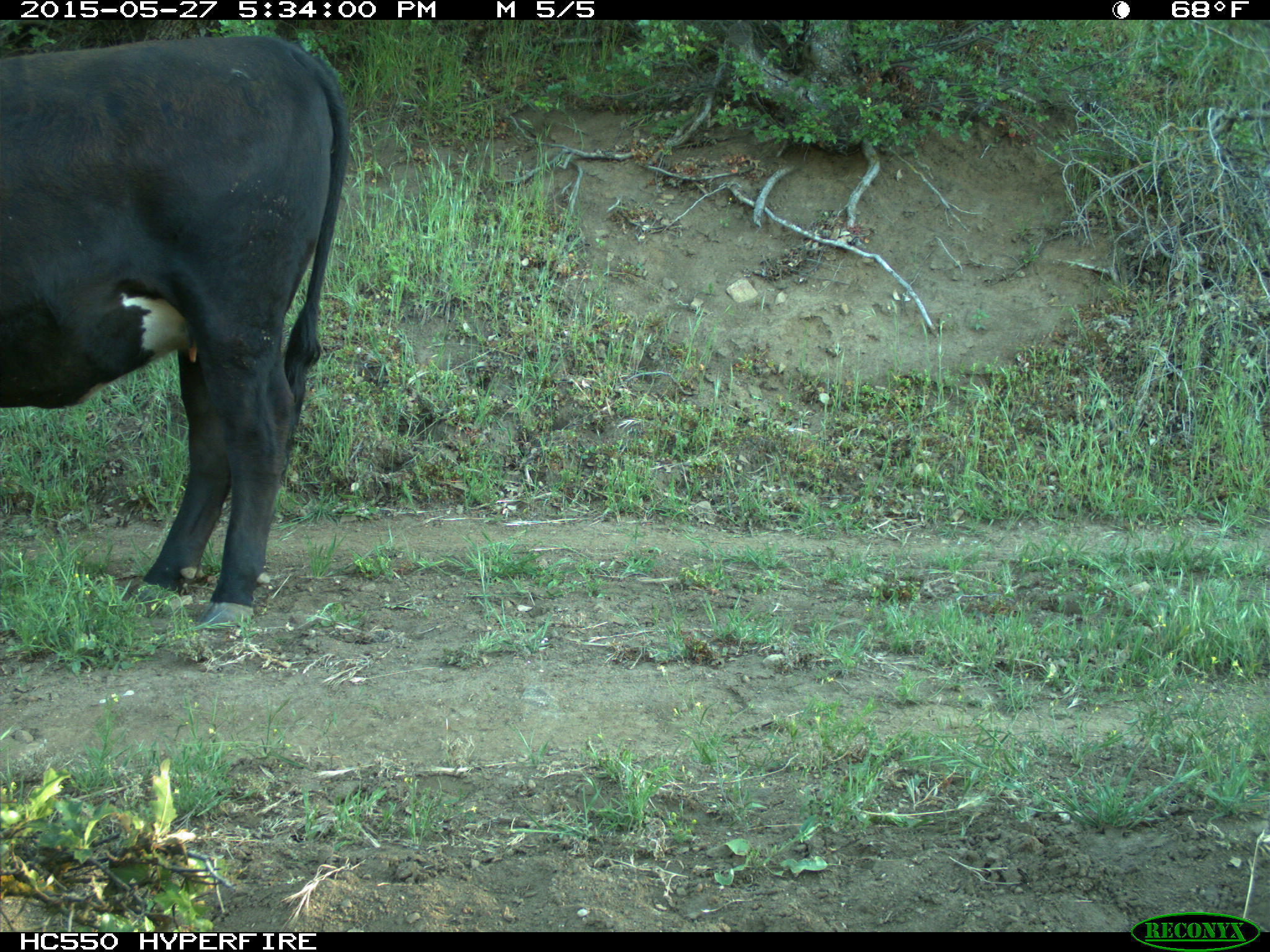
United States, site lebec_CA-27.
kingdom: Animalia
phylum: Chordata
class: Mammalia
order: Artiodactyla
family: Bovidae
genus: Bos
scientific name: Bos taurus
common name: domestic cow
Bos taurus (domestic cow).